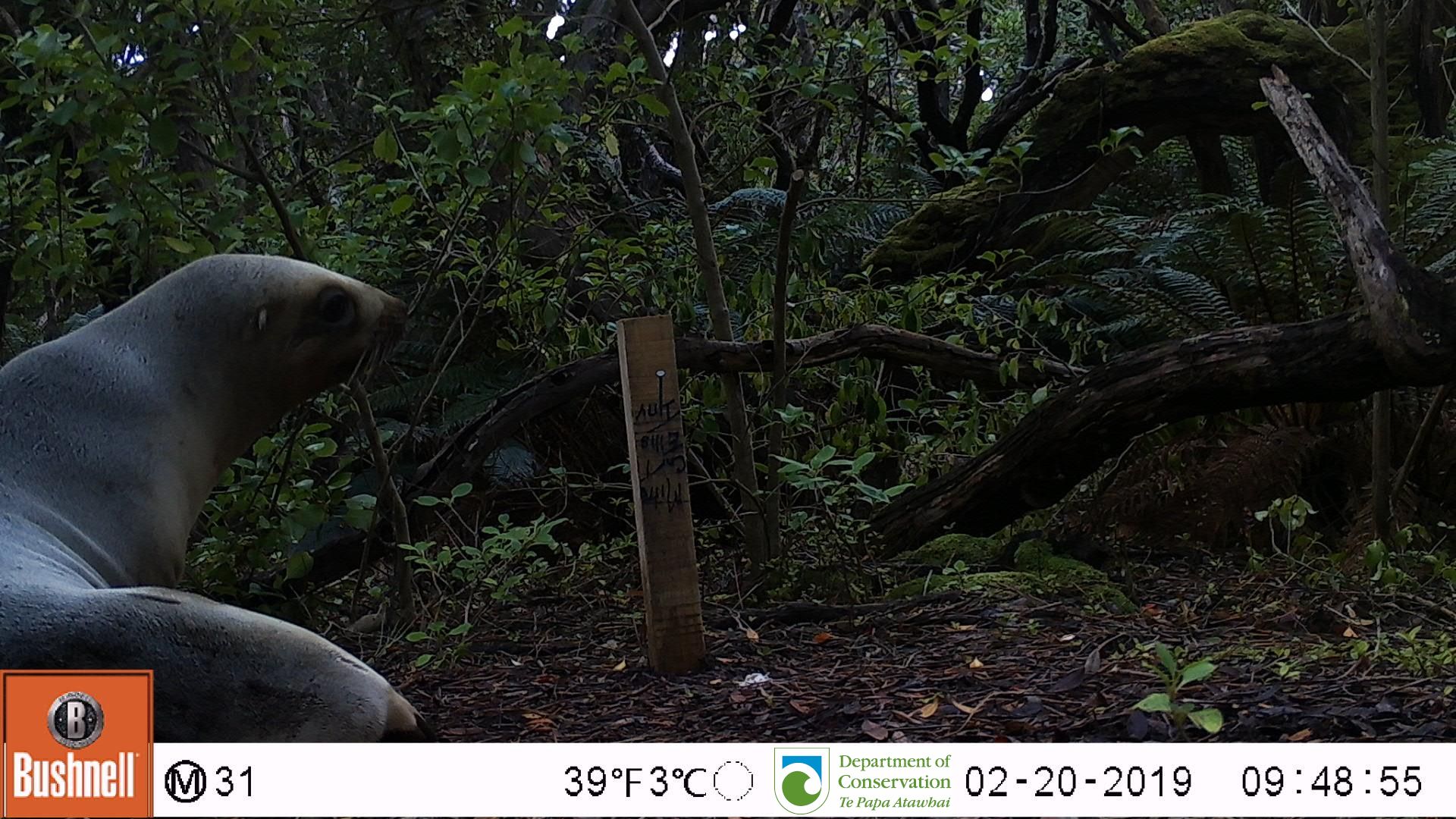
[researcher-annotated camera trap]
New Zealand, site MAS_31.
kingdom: Animalia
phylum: Chordata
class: Mammalia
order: Carnivora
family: Otariidae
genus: Phocarctos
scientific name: Phocarctos hookeri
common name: new zealand sea lion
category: sealion